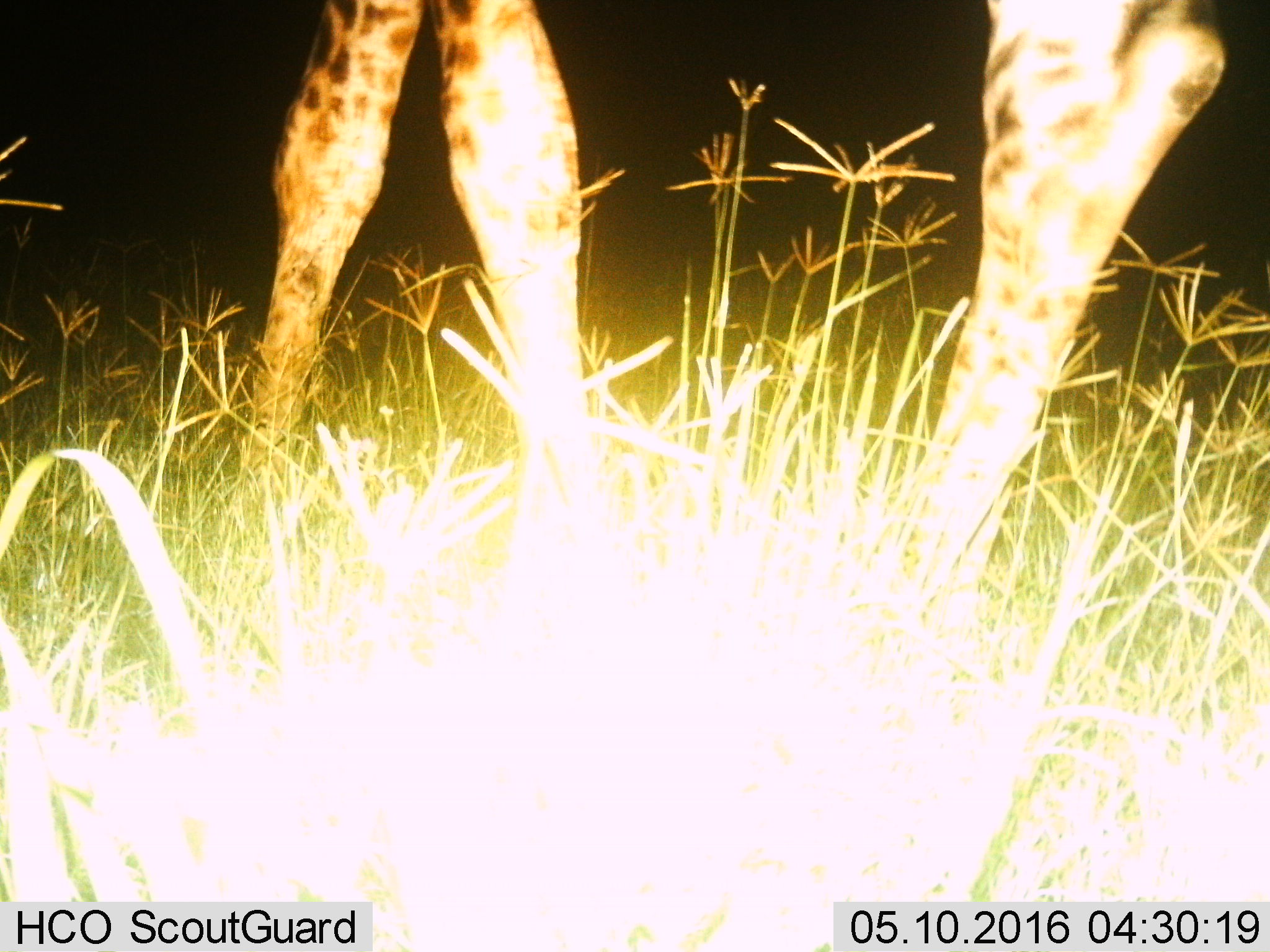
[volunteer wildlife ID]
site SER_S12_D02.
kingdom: Animalia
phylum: Chordata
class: Mammalia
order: Artiodactyla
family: Giraffidae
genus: Giraffa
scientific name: Giraffa camelopardalis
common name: giraffe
Giraffe (Giraffa camelopardalis), count 1. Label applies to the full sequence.